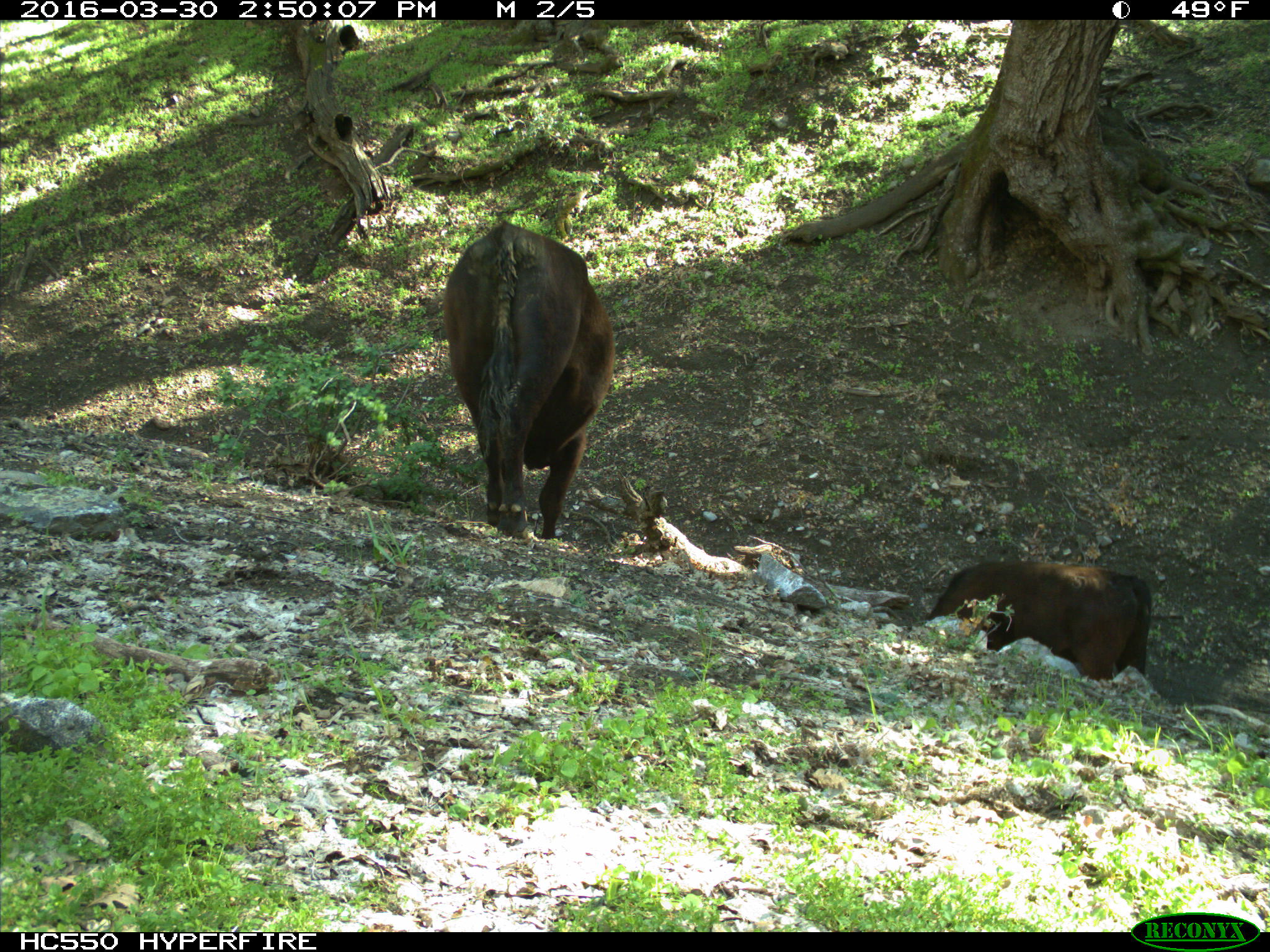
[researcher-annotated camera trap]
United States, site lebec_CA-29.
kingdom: Animalia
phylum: Chordata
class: Mammalia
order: Artiodactyla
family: Bovidae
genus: Bos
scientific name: Bos taurus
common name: domestic cow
Bos taurus (domestic cow).